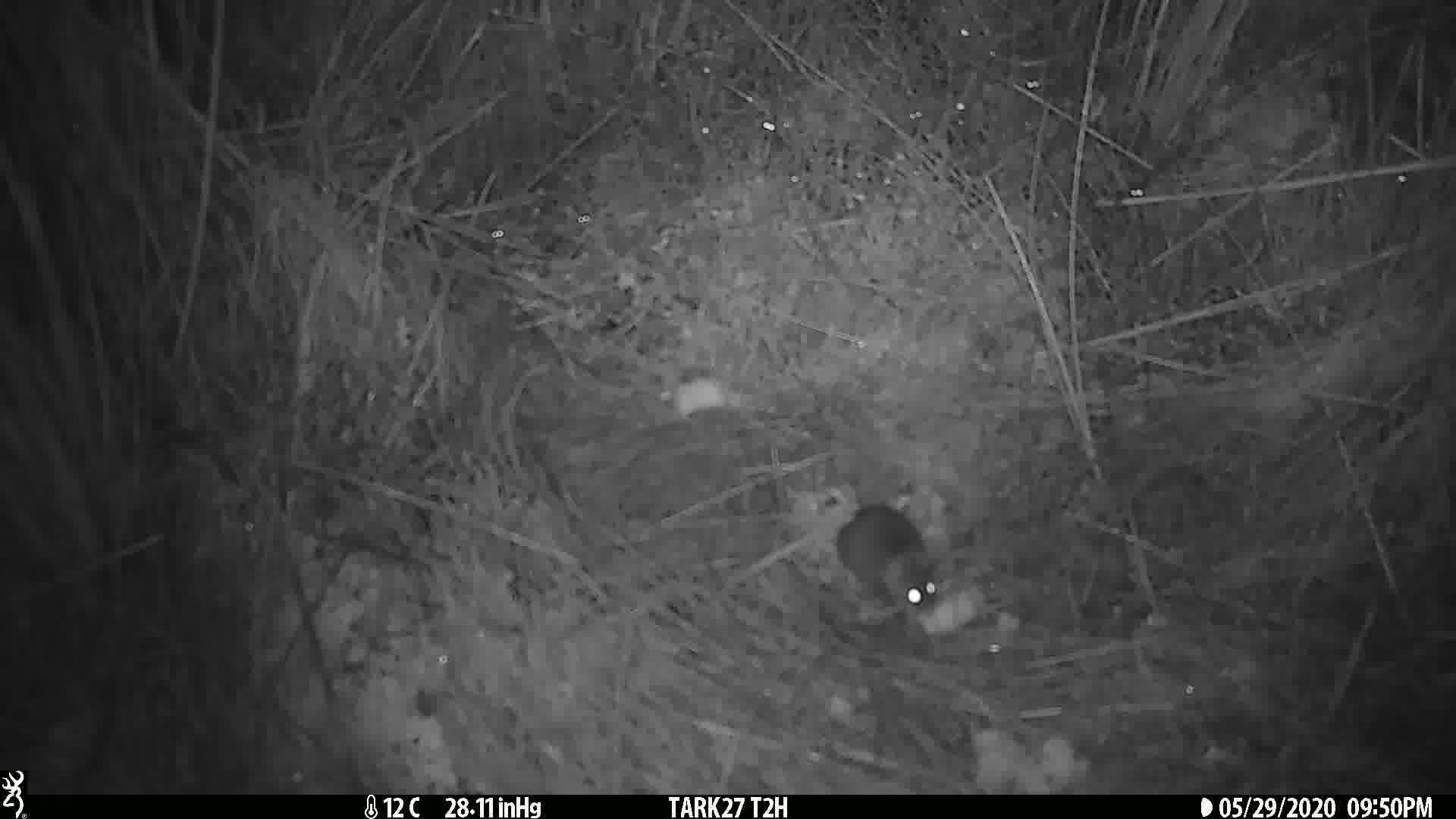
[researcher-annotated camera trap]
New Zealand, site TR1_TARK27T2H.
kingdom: Animalia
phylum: Chordata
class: Mammalia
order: Rodentia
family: Muridae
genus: Mus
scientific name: Mus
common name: mouse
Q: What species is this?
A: Mouse (Mus).